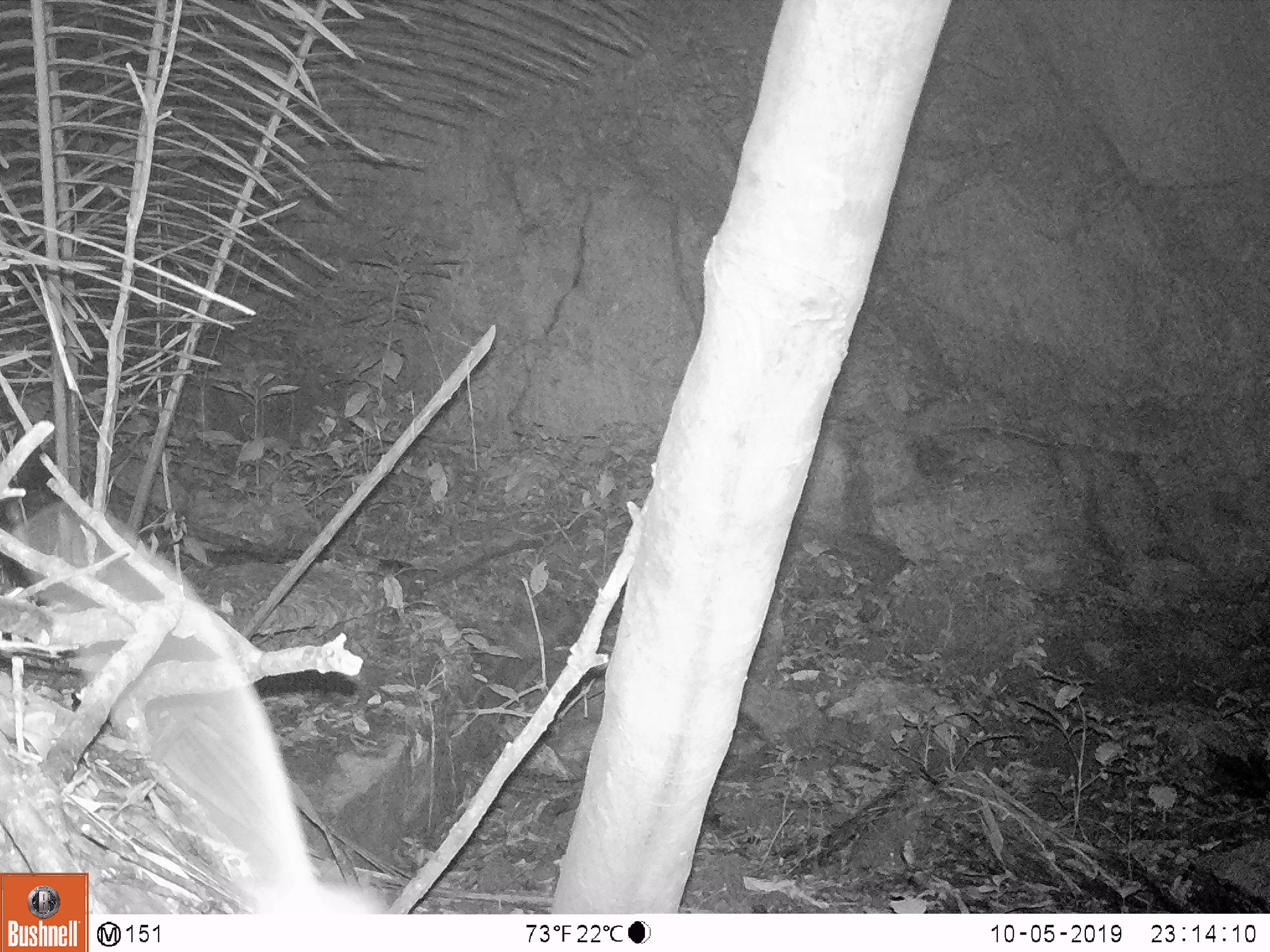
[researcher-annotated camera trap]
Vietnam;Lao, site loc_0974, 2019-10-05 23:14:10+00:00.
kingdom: Animalia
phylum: Chordata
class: Mammalia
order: Rodentia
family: Muridae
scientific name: Muridae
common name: old-world mice and rats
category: unidentified murid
Unidentified murid (old-world mice and rats) (Muridae). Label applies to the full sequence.